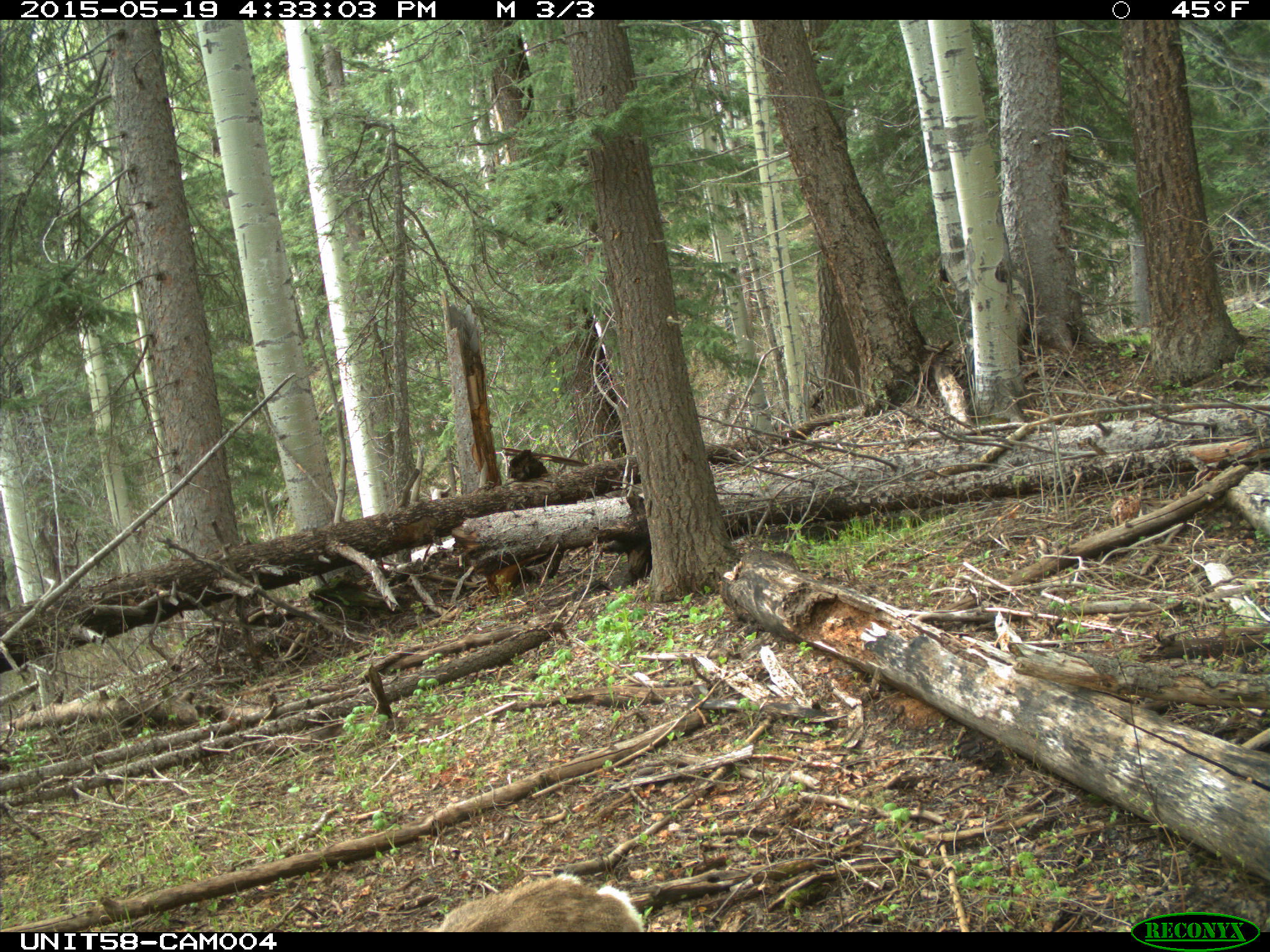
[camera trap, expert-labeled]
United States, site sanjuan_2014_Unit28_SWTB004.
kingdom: Animalia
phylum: Chordata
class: Mammalia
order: Artiodactyla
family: Cervidae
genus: Odocoileus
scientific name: Odocoileus hemionus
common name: mule deer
Odocoileus hemionus (mule deer).